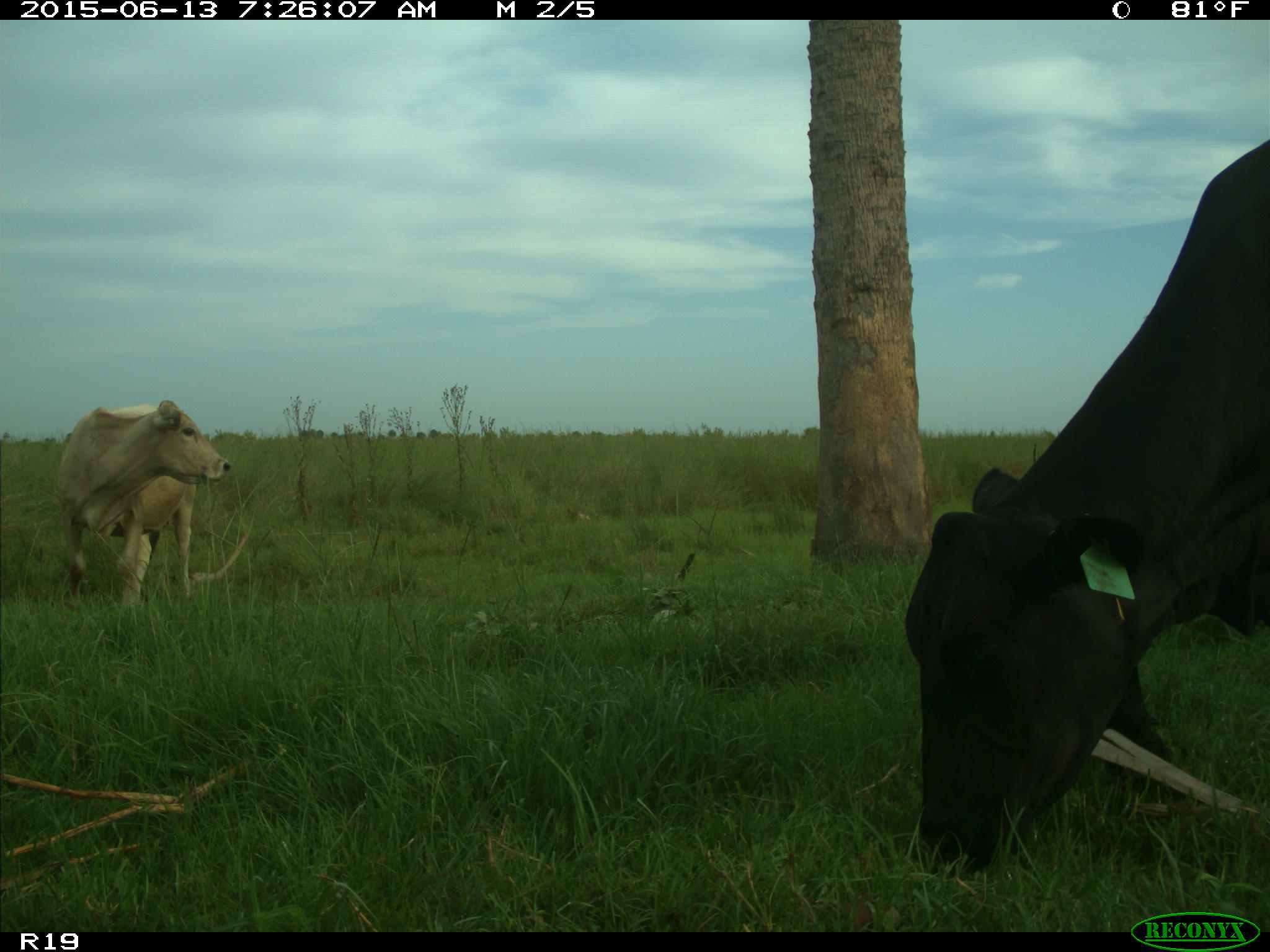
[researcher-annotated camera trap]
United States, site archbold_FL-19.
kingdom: Animalia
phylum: Chordata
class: Mammalia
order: Artiodactyla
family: Bovidae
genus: Bos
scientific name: Bos taurus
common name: domestic cow